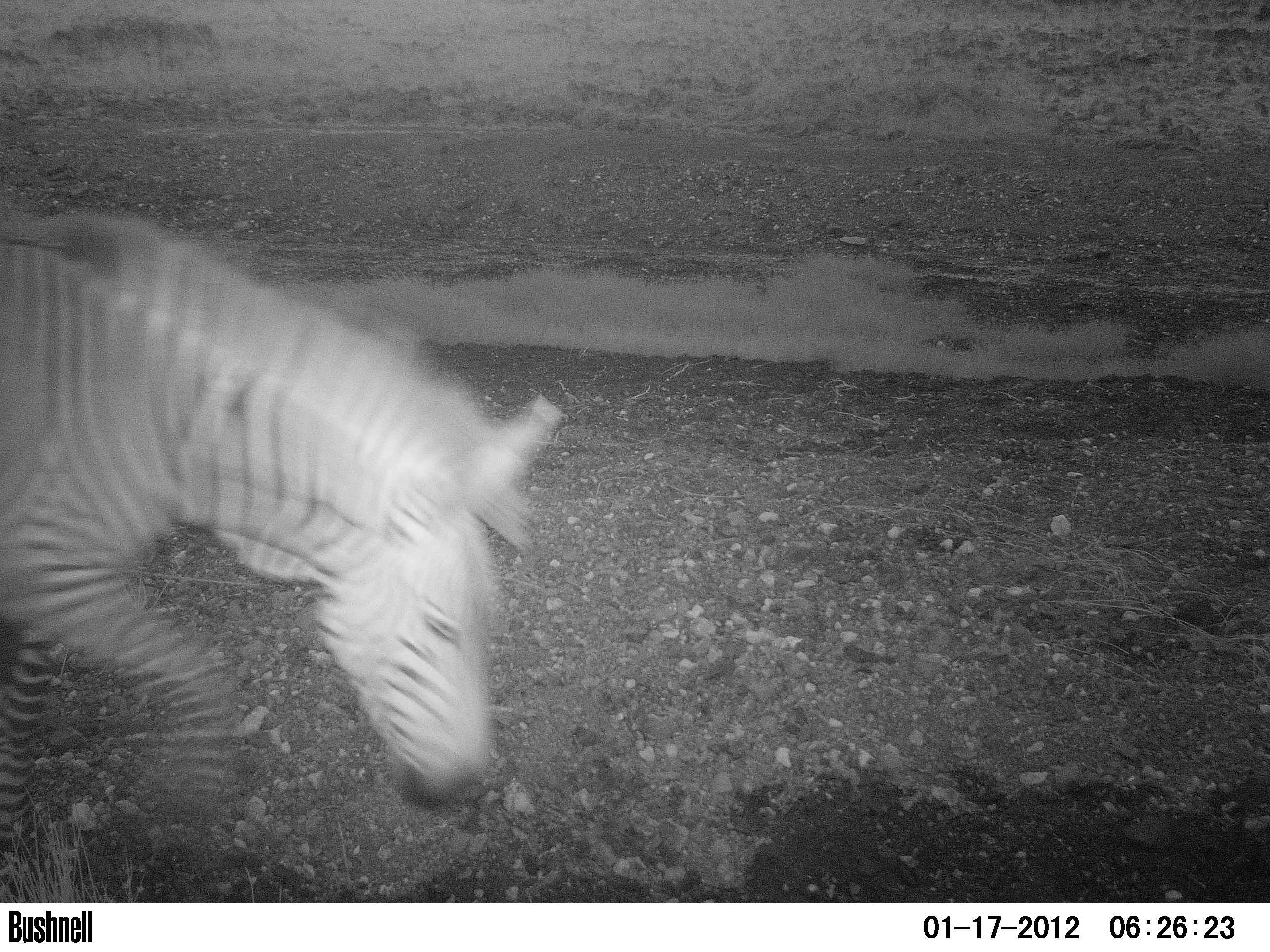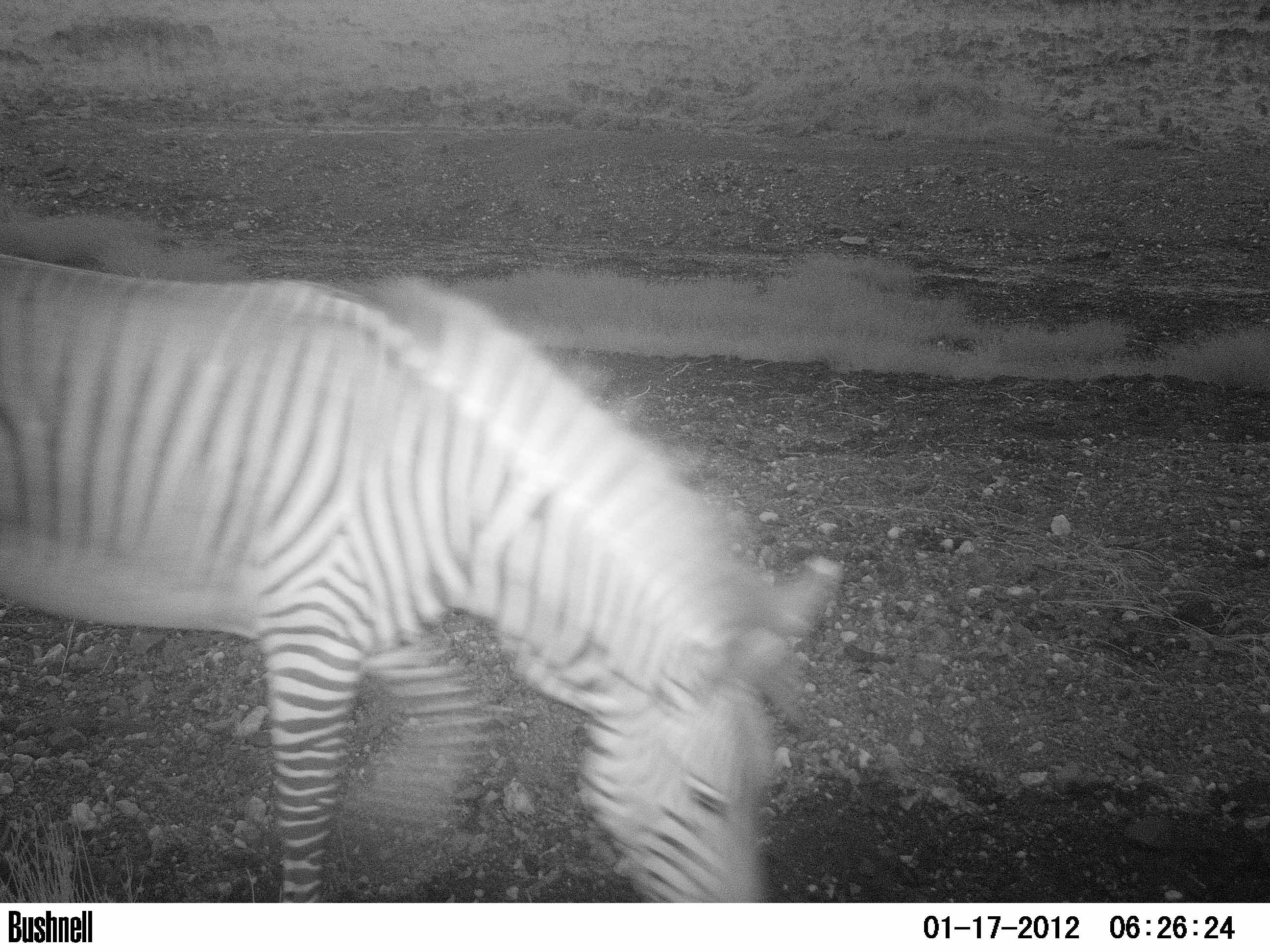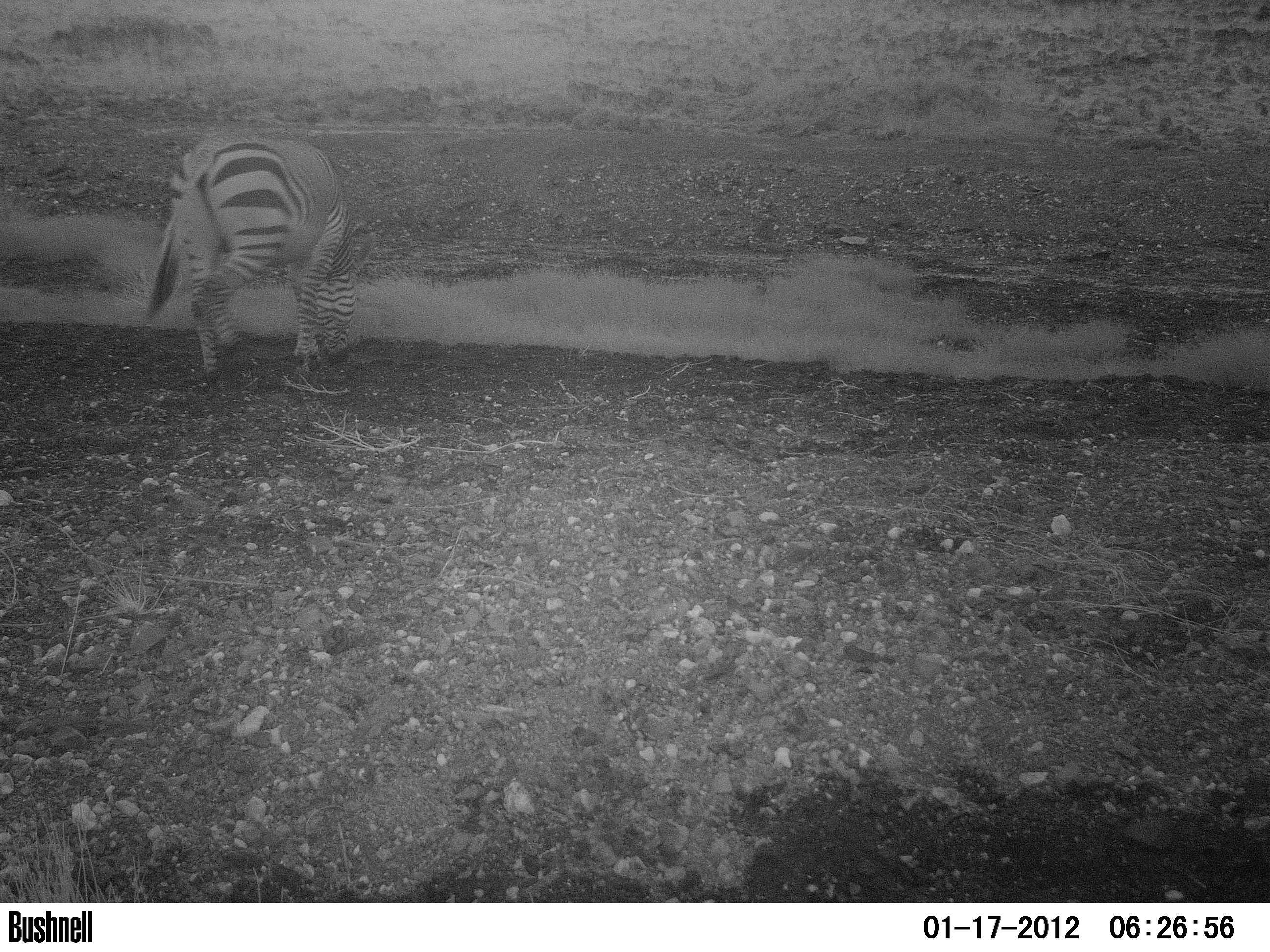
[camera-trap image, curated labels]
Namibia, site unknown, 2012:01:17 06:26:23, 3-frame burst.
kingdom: Animalia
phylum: Chordata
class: Mammalia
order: Perissodactyla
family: Equidae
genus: Equus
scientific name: Equus zebra hartmannae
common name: hartmann's mountain zebra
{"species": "Equus zebra hartmannae (hartmann's mountain zebra)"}